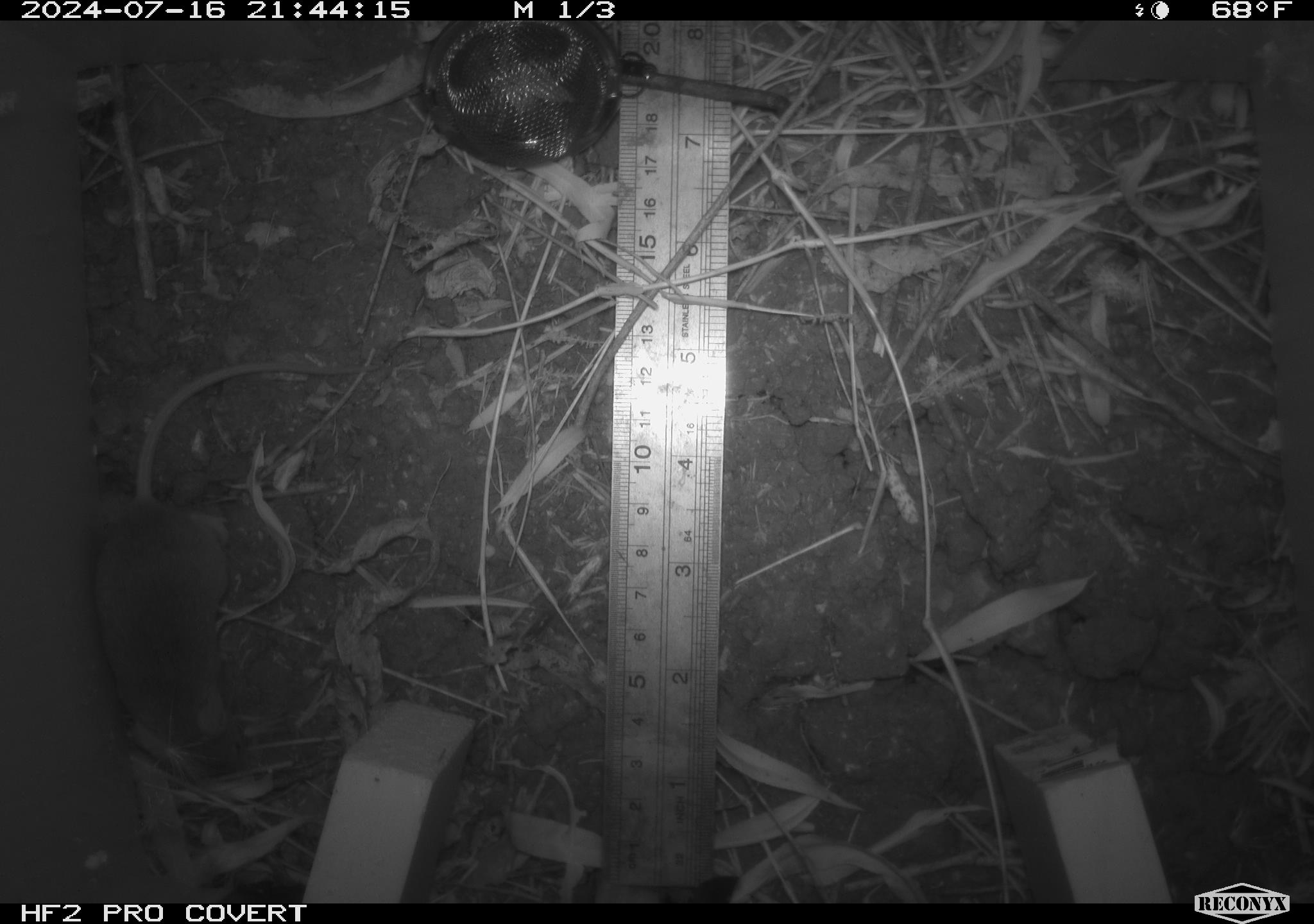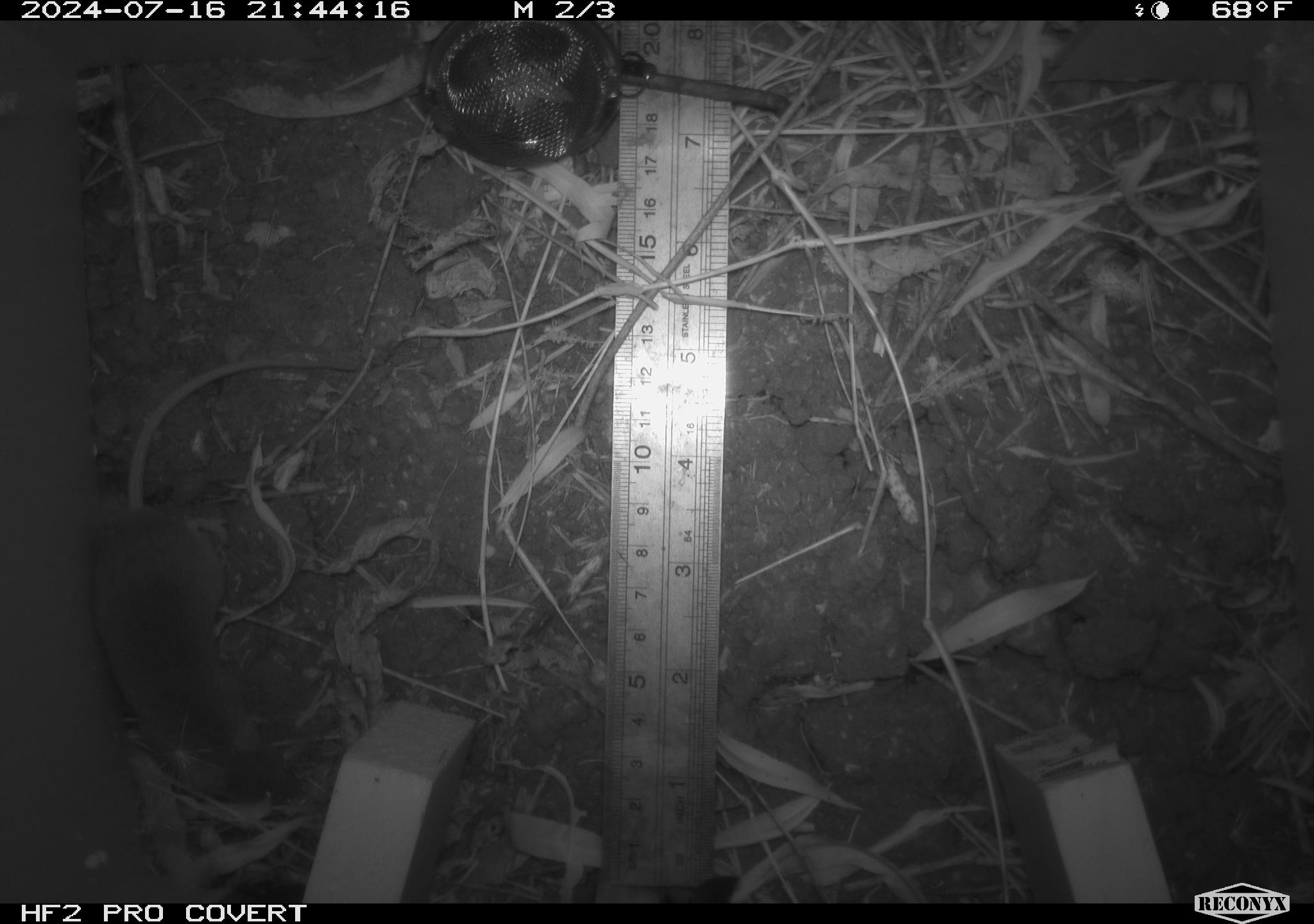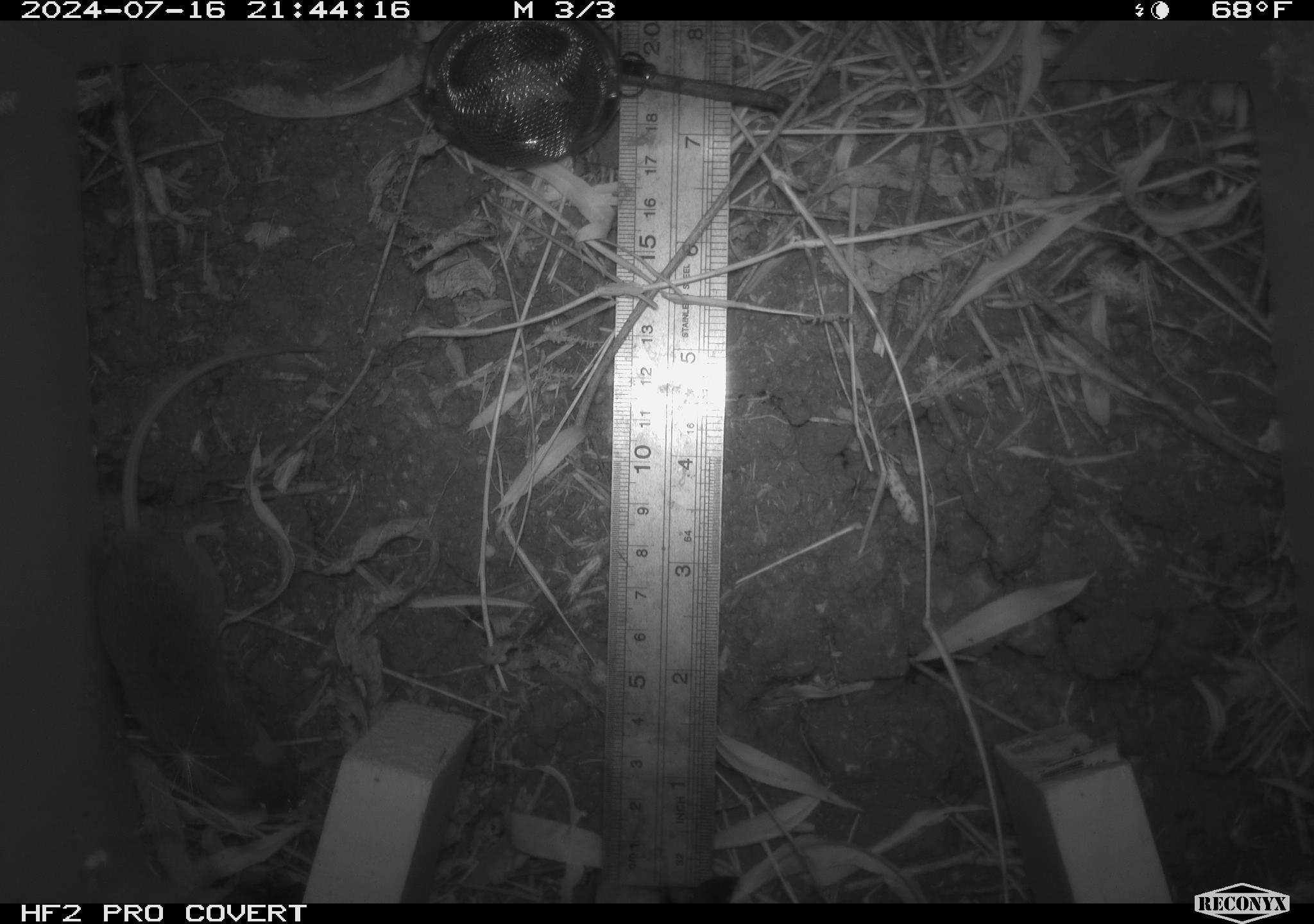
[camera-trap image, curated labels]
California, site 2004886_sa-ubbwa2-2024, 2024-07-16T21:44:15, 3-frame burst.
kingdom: Animalia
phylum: Chordata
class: Mammalia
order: Rodentia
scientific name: Rodentia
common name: mouse species